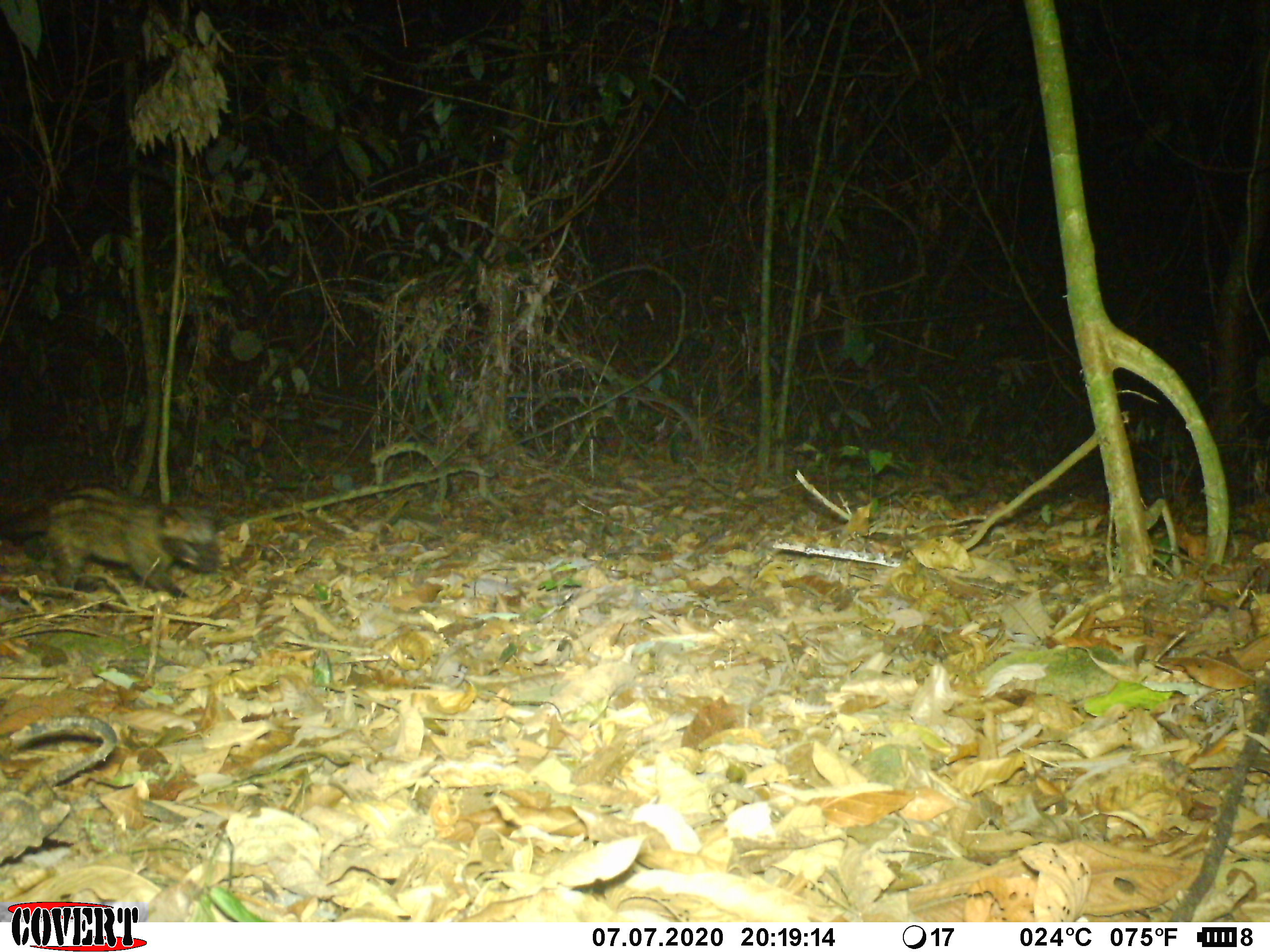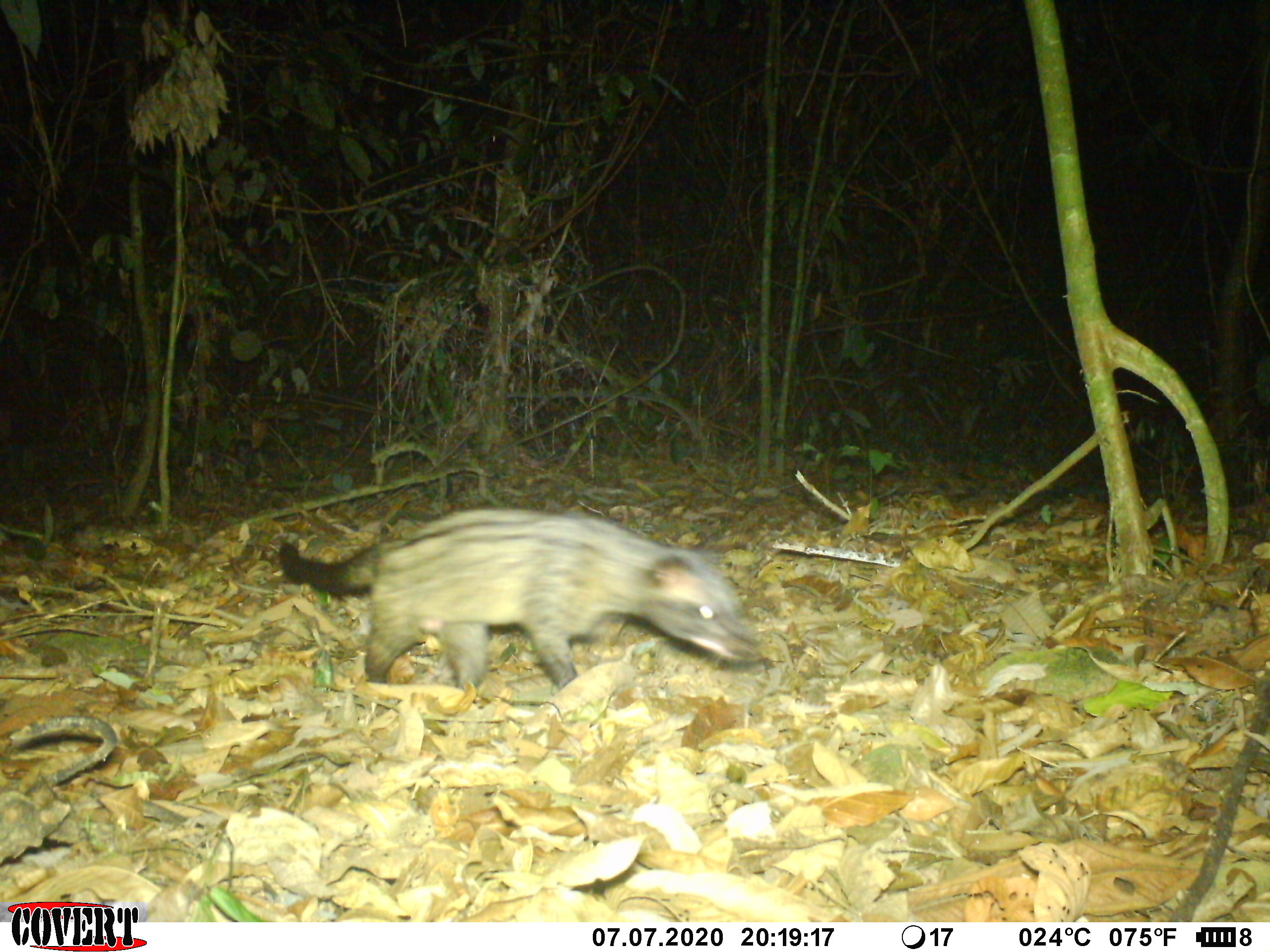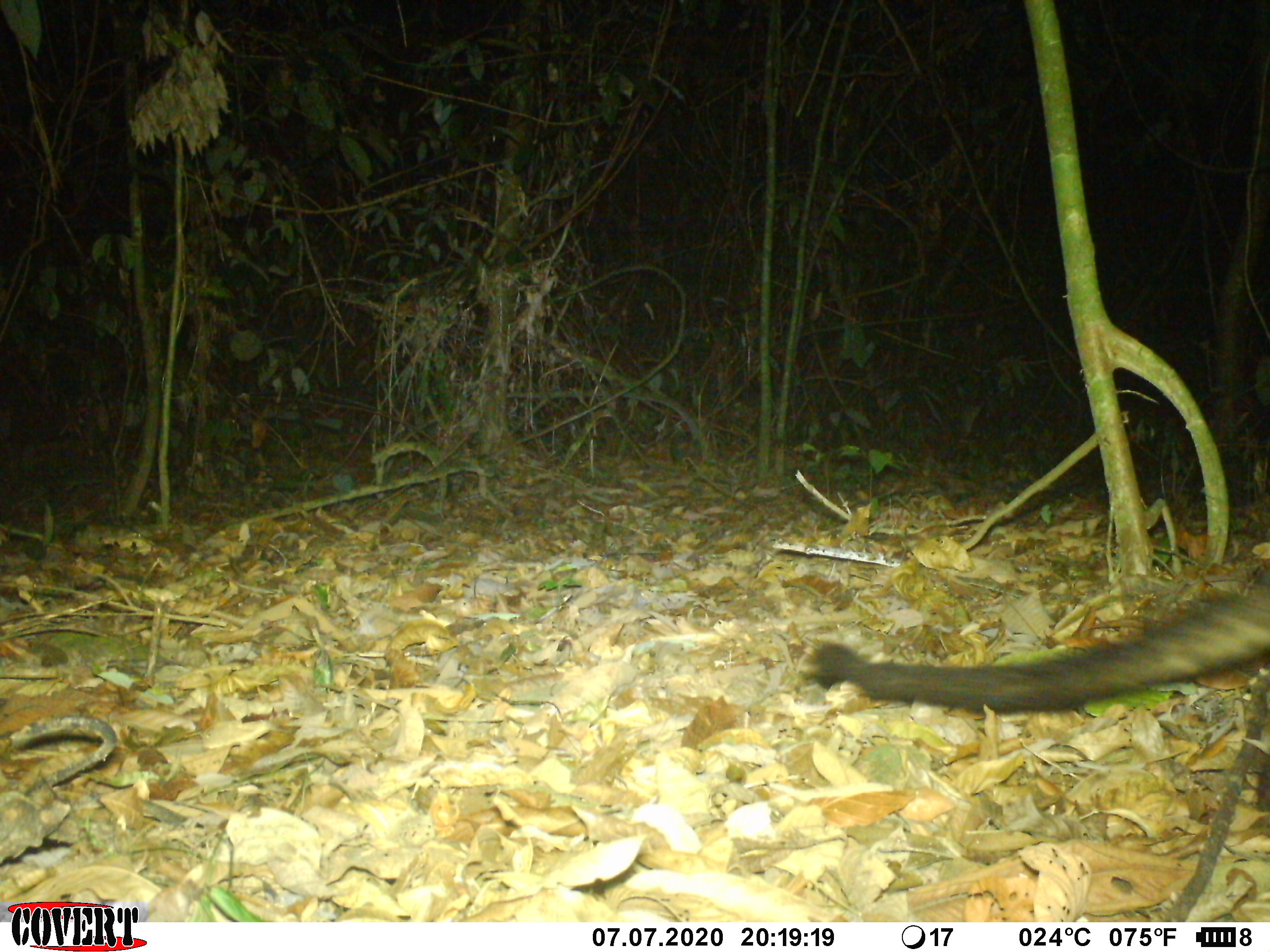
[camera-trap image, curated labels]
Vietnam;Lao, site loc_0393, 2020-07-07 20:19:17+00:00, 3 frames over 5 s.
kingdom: Animalia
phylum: Chordata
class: Mammalia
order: Carnivora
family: Viverridae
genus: Paradoxurus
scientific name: Paradoxurus hermaphroditus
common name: common palm civet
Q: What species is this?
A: Common palm civet (Paradoxurus hermaphroditus).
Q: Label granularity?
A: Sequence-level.